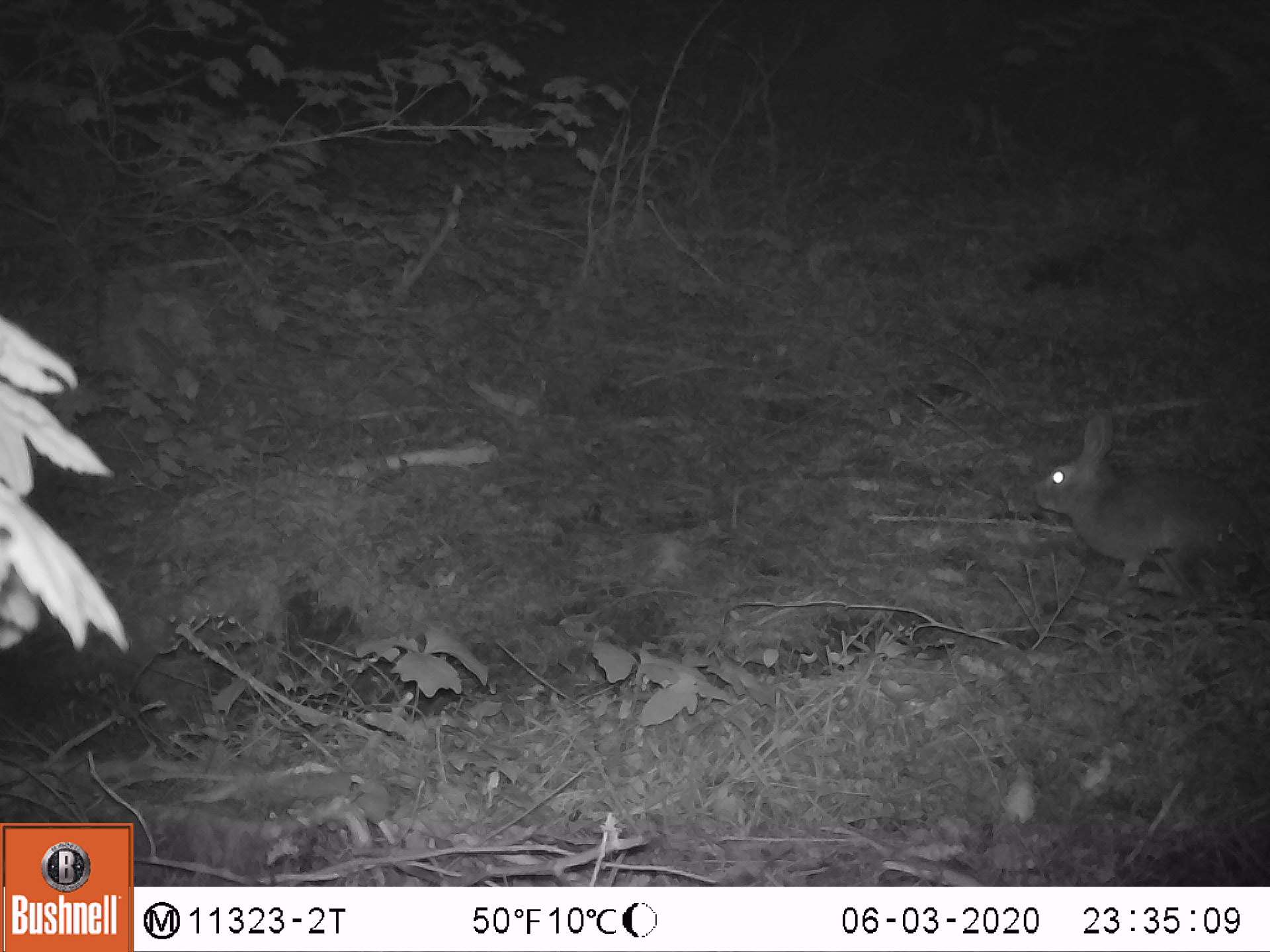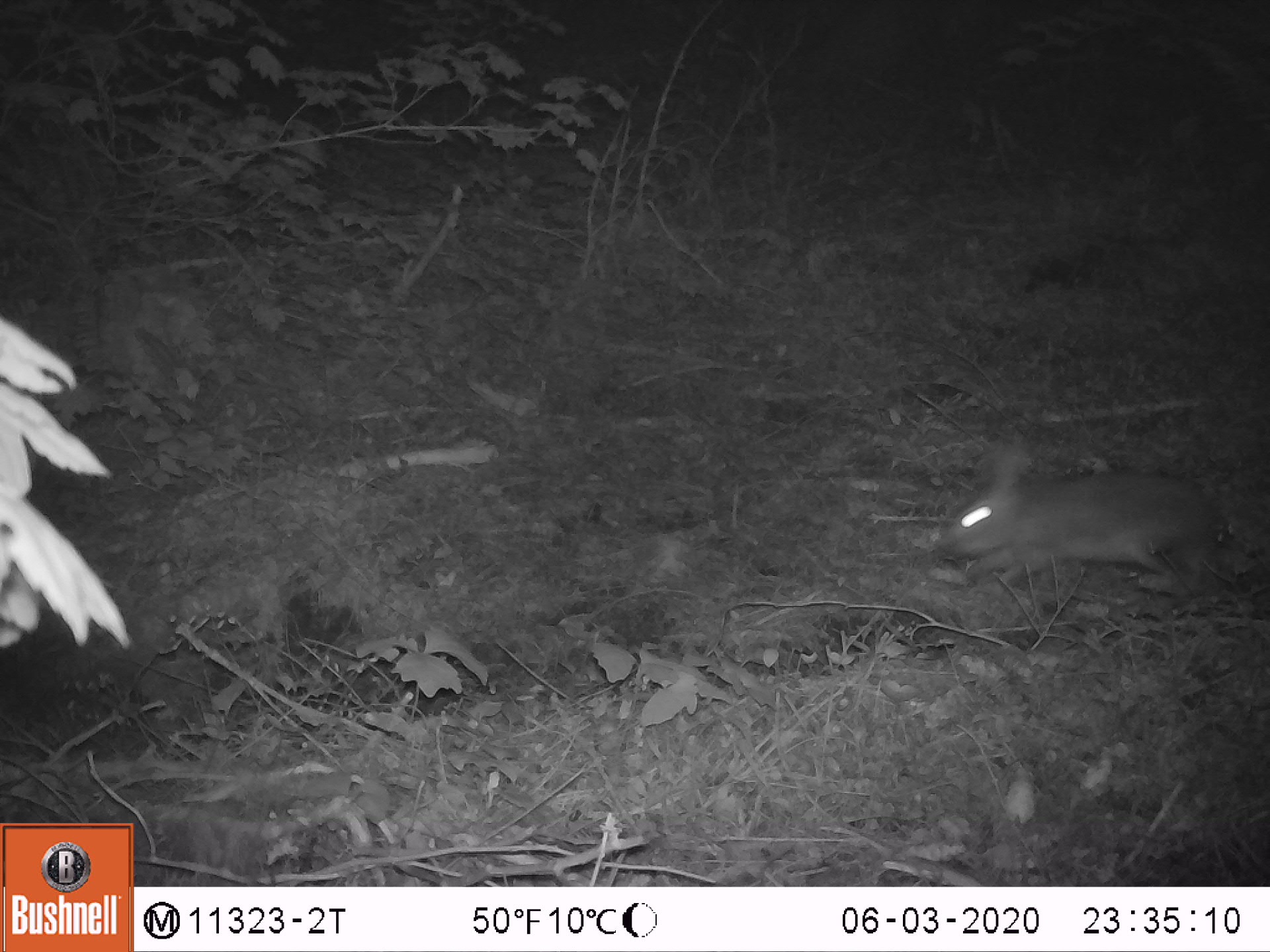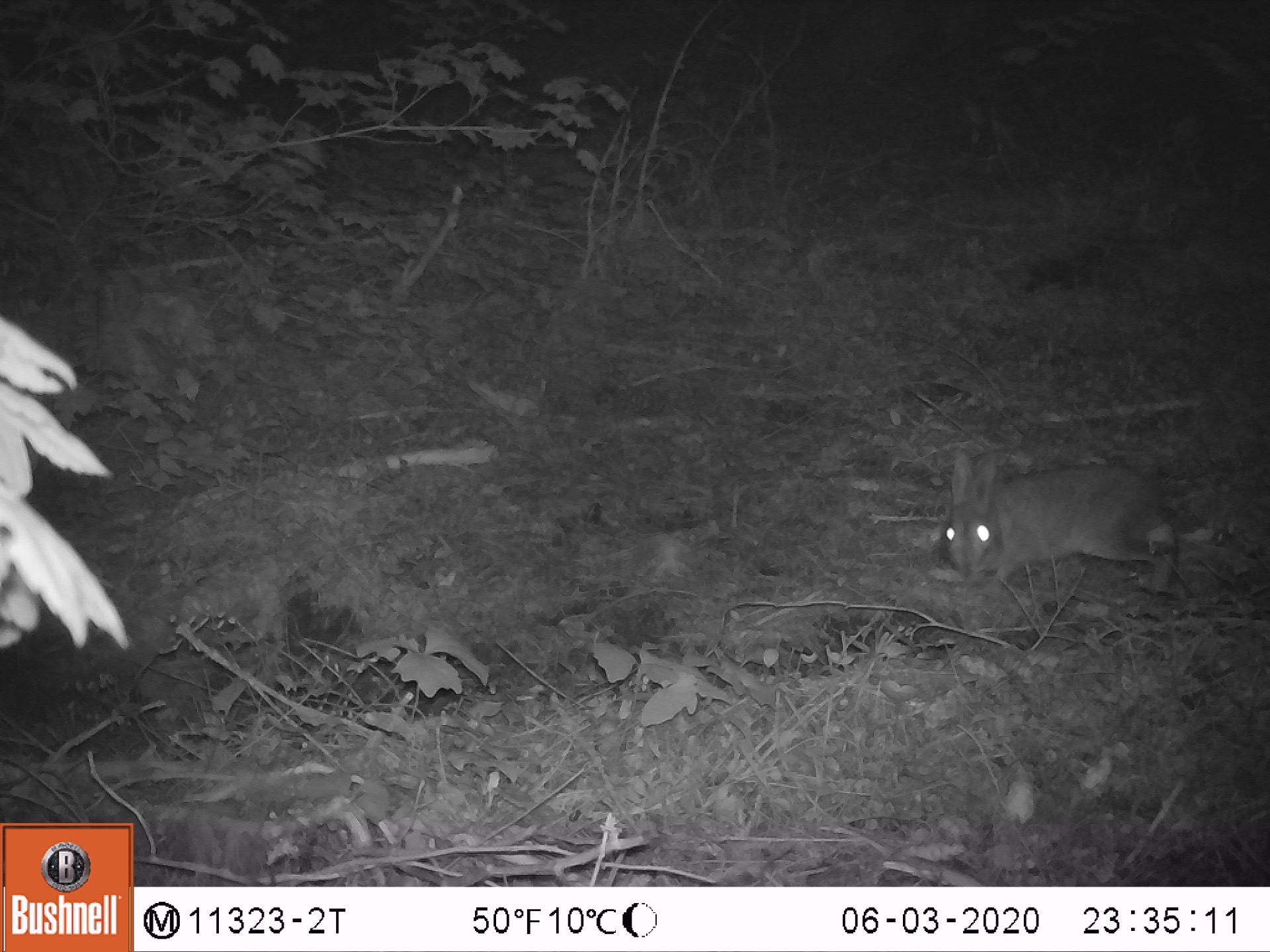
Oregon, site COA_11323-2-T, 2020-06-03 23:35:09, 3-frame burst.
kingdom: Animalia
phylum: Chordata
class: Mammalia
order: Lagomorpha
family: Leporidae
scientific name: Leporidae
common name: hares and rabbits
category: leporidae family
Leporidae family (hares and rabbits) (Leporidae).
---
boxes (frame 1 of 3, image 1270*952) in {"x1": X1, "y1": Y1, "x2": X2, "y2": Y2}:
leporidae family: {"x1": 1025, "y1": 408, "x2": 1265, "y2": 613}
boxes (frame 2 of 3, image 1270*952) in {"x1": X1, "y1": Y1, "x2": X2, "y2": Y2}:
leporidae family: {"x1": 931, "y1": 430, "x2": 1243, "y2": 605}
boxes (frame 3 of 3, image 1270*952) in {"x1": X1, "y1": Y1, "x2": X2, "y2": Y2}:
leporidae family: {"x1": 928, "y1": 442, "x2": 1188, "y2": 615}